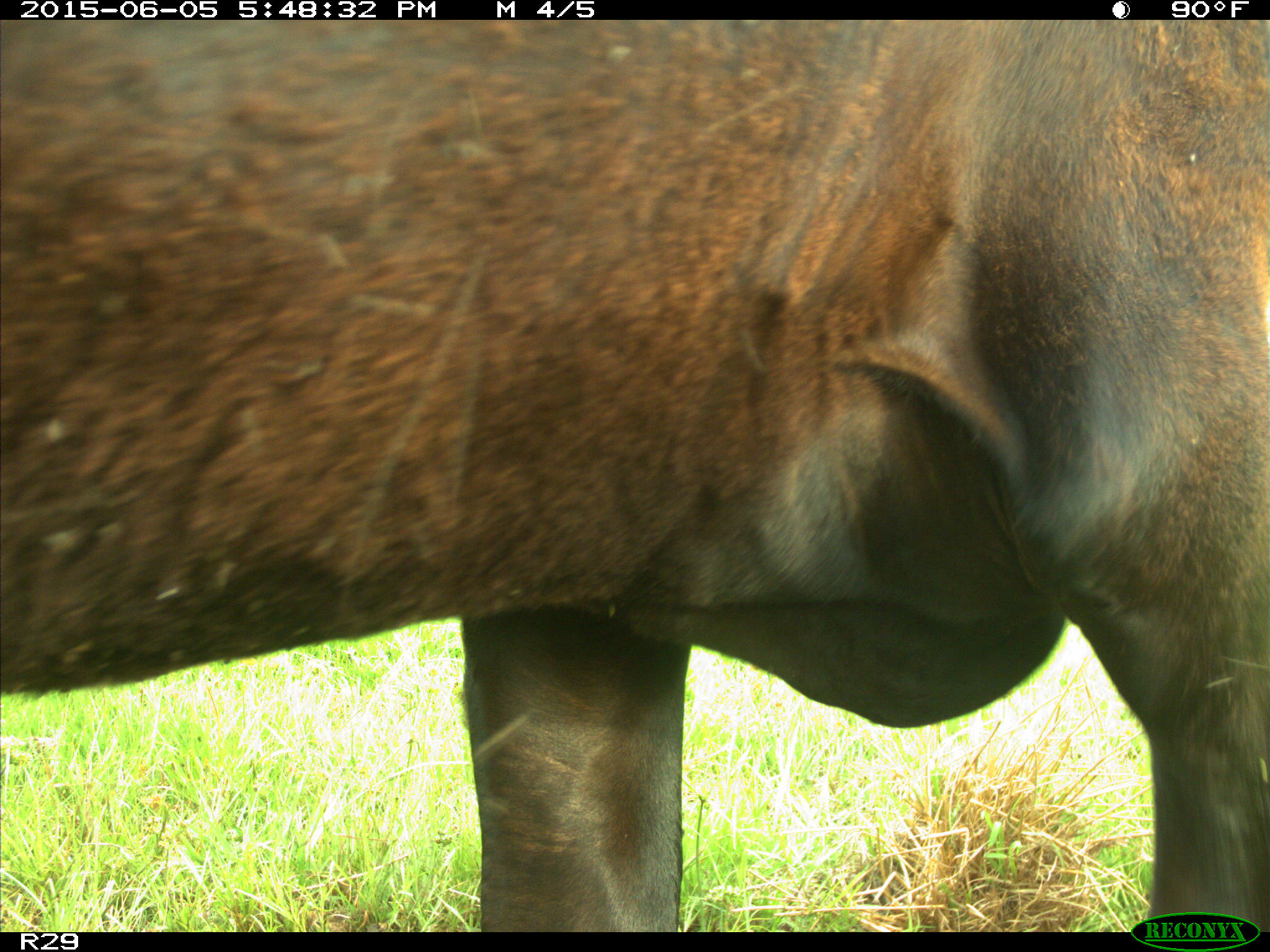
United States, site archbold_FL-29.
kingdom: Animalia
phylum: Chordata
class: Mammalia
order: Artiodactyla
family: Bovidae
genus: Bos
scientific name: Bos taurus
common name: domestic cow